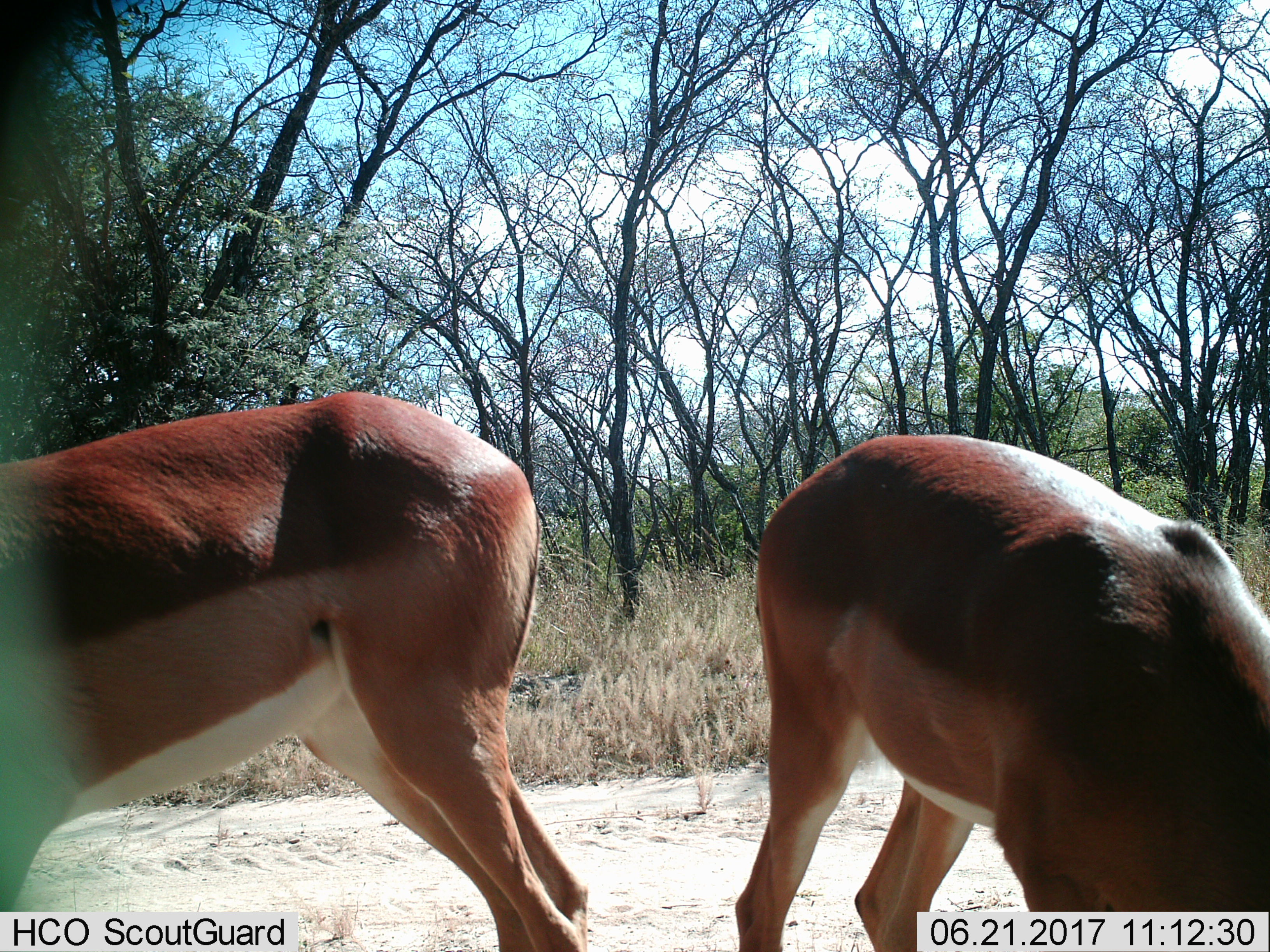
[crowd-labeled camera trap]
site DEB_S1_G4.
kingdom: Animalia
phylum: Chordata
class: Mammalia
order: Artiodactyla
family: Bovidae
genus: Aepyceros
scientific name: Aepyceros melampus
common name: impala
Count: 2.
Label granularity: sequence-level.